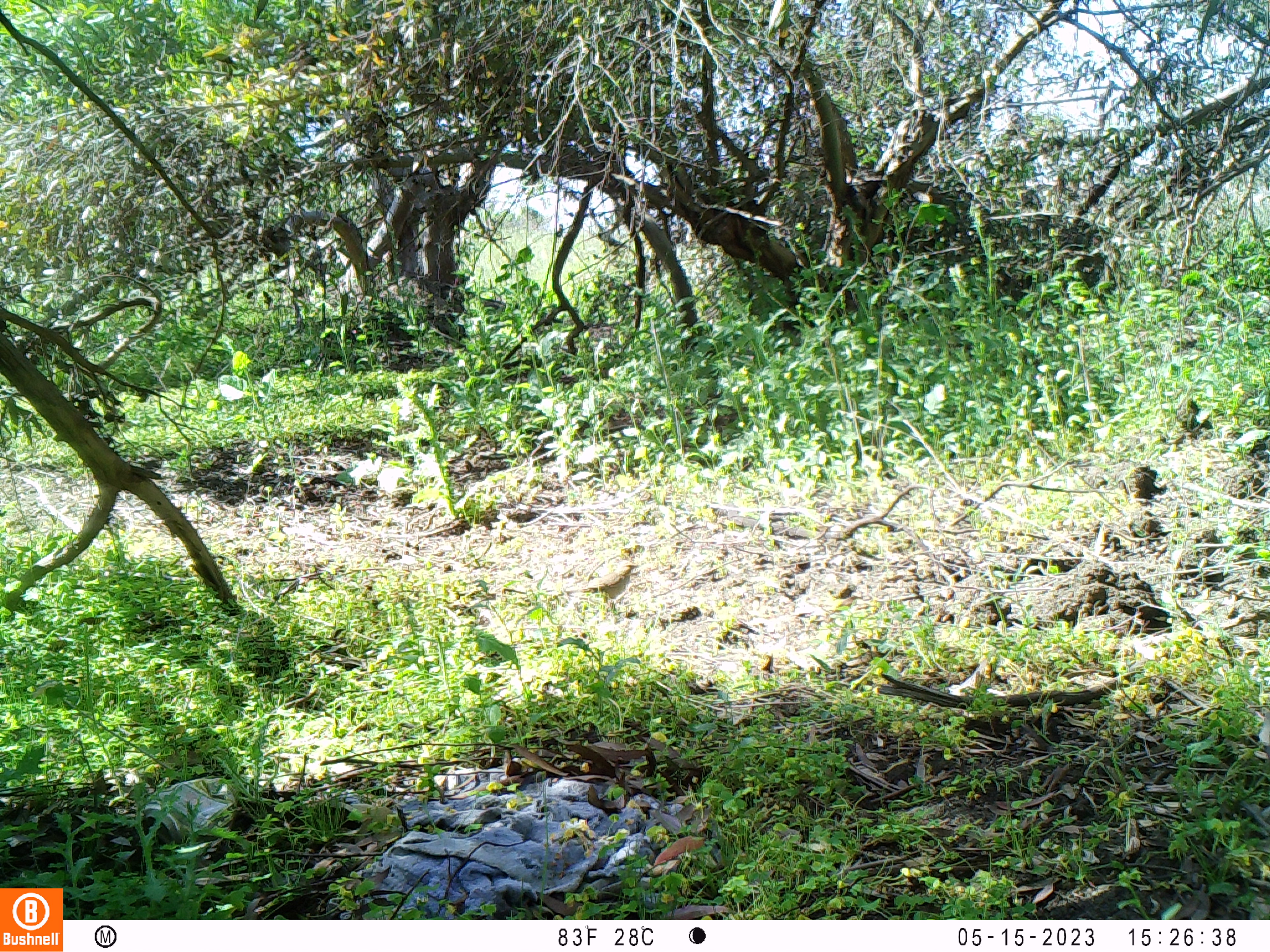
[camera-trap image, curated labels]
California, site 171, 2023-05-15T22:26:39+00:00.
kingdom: Animalia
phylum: Chordata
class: Aves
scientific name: Aves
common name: bird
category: unknown bird